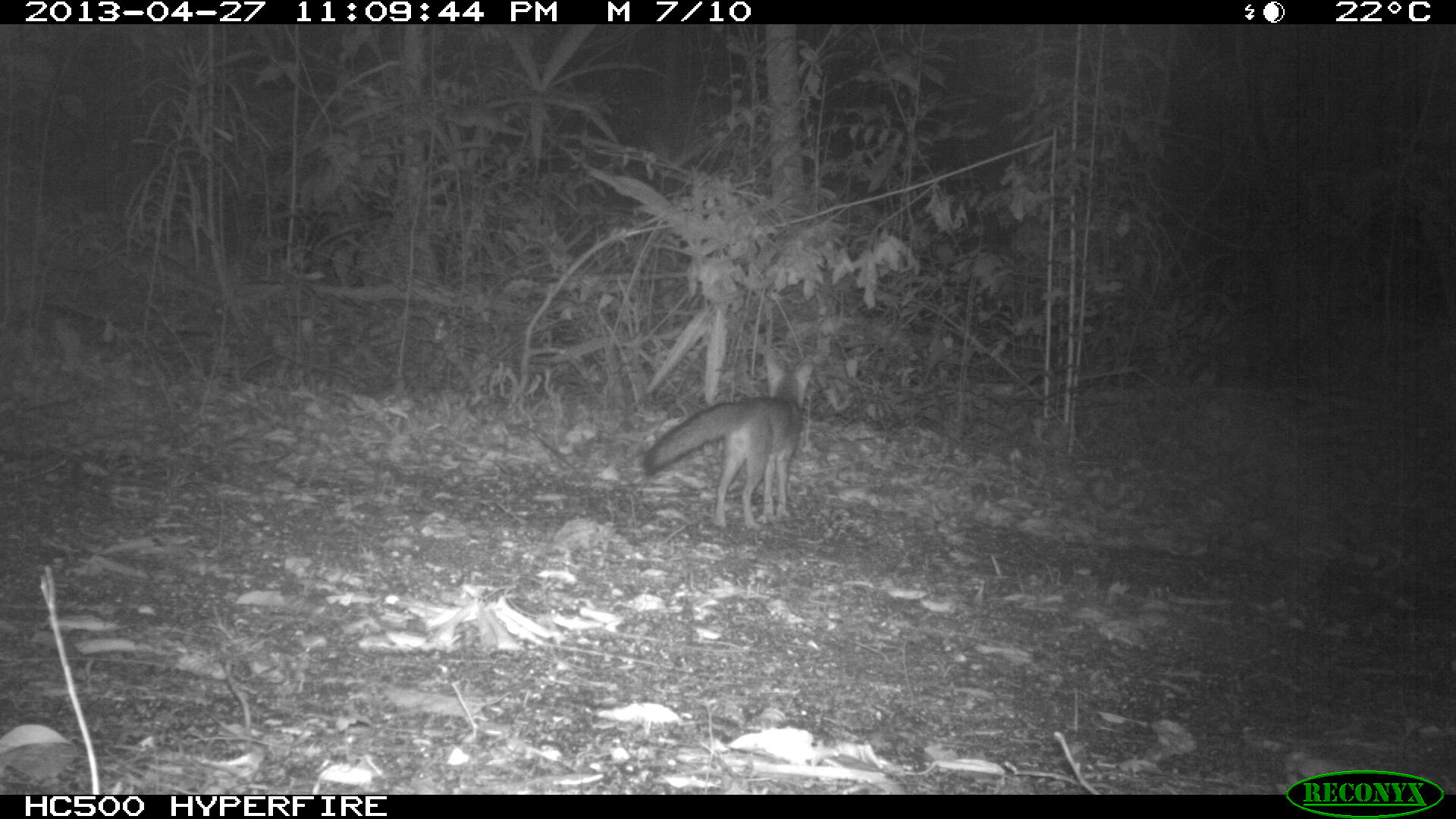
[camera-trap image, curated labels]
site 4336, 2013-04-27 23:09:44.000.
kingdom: Animalia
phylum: Chordata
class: Mammalia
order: Carnivora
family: Canidae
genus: Urocyon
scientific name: Urocyon cinereoargenteus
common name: gray fox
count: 1